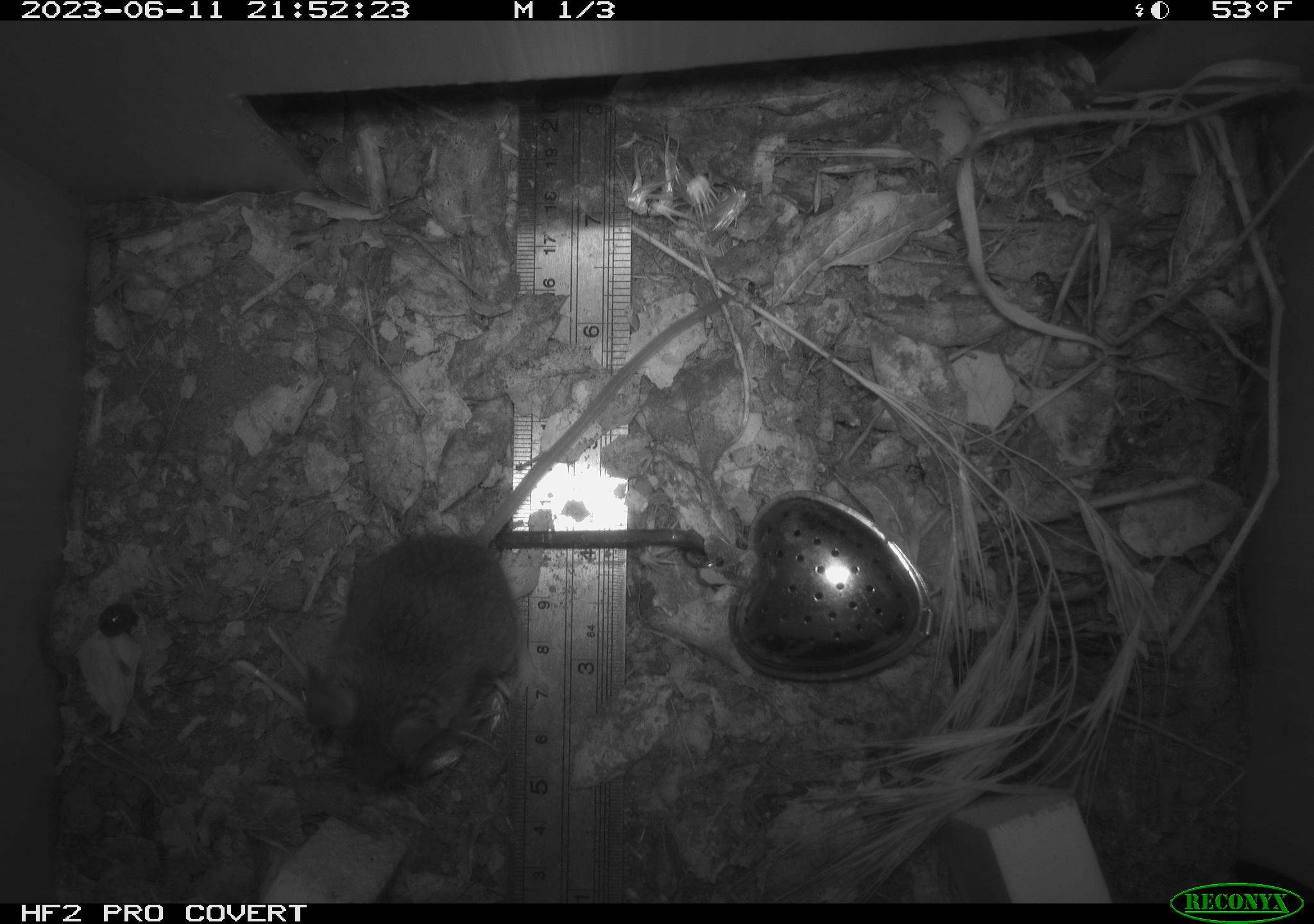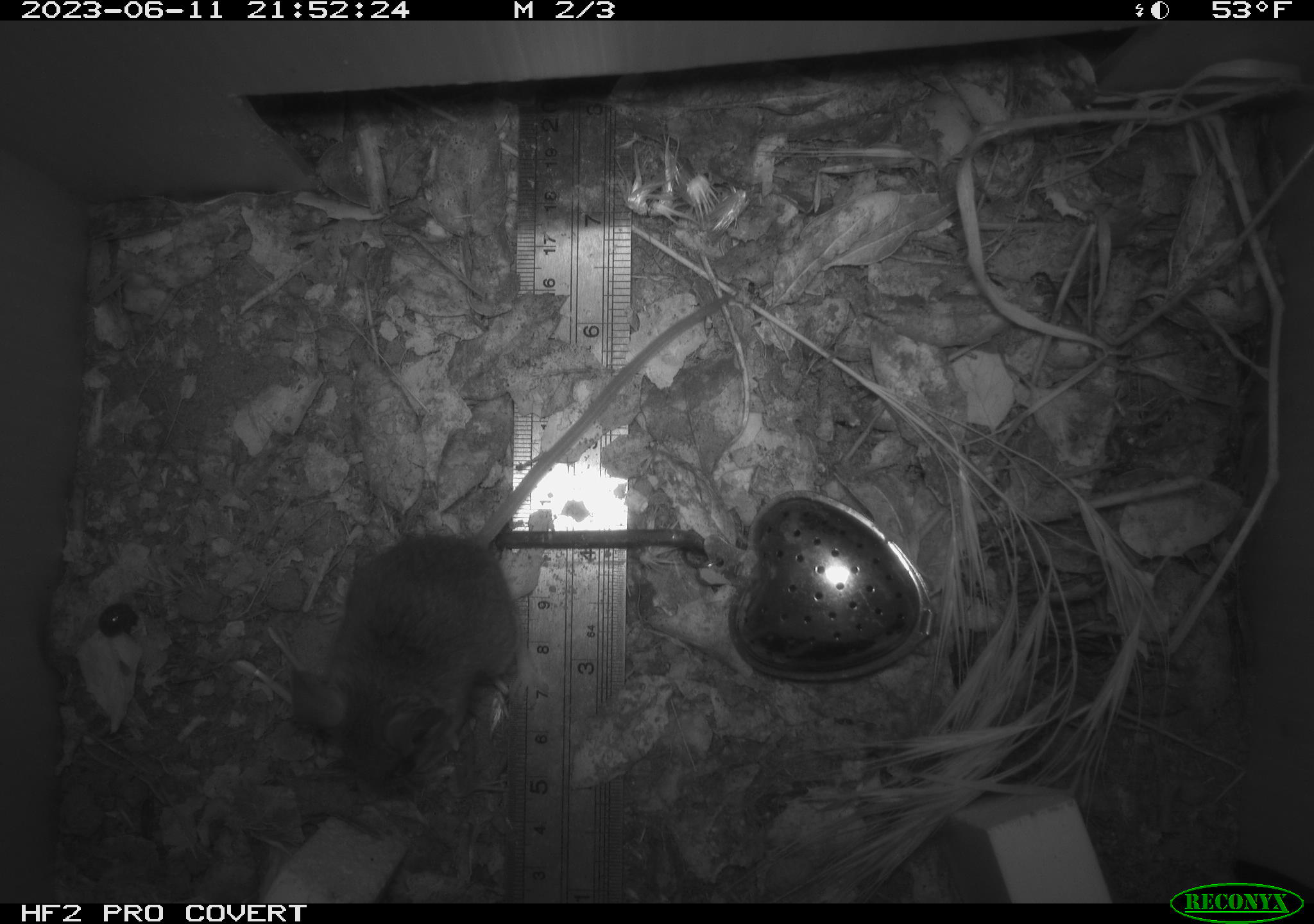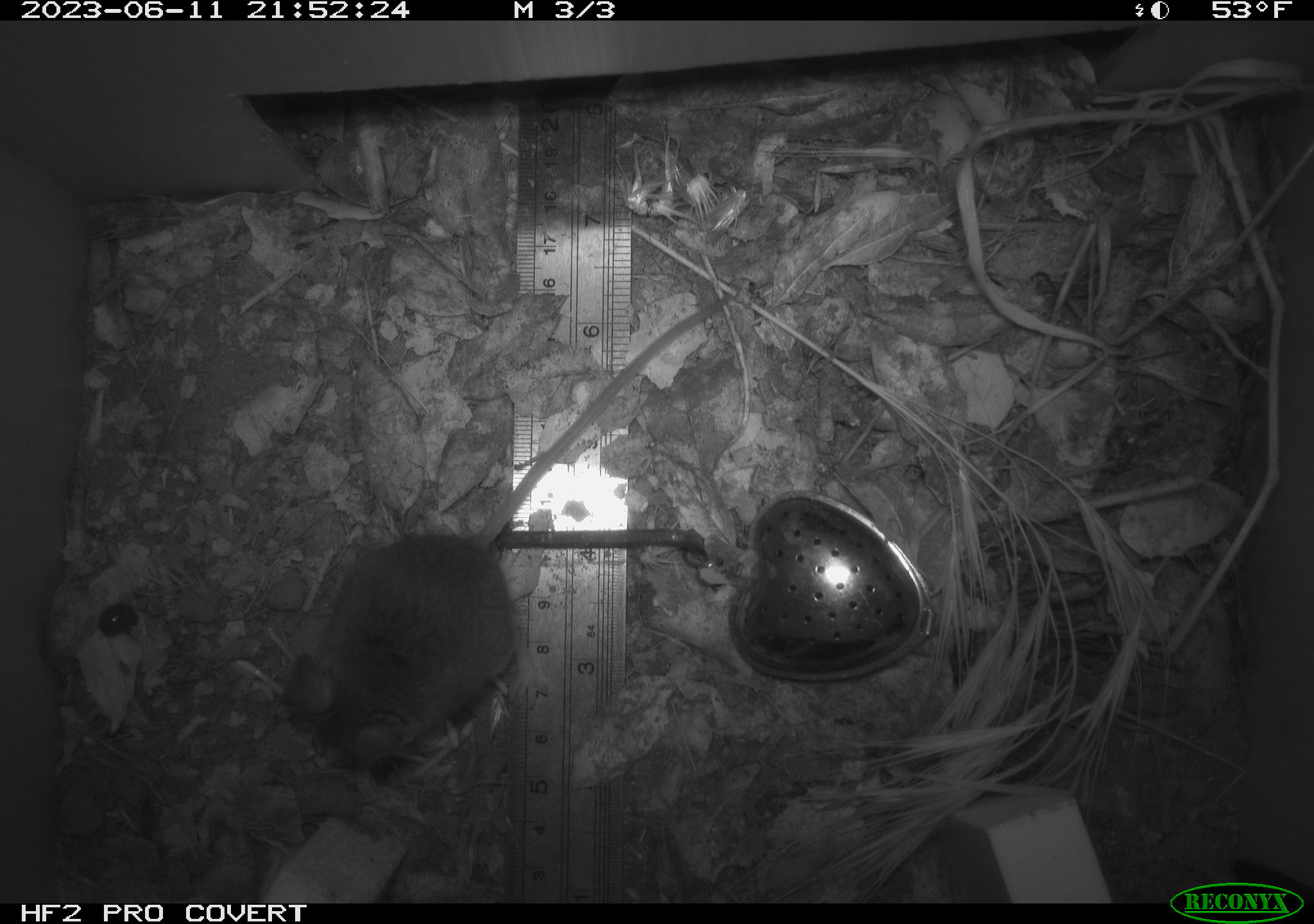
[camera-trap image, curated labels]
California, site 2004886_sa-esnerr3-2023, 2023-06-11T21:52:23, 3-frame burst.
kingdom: Animalia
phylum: Chordata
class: Mammalia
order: Rodentia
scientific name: Rodentia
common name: mouse species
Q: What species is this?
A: Mouse species (Rodentia).